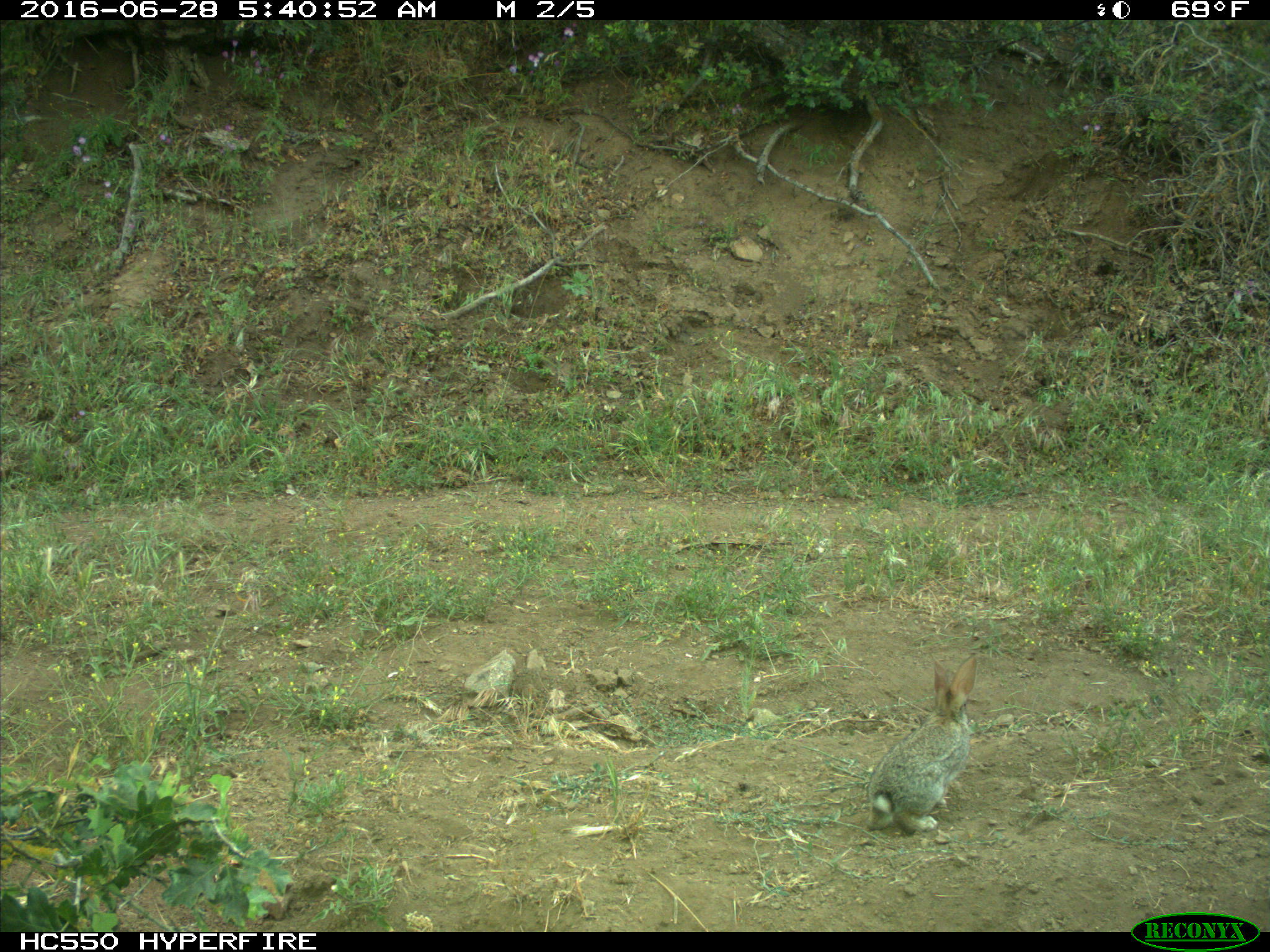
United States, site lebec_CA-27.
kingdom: Animalia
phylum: Chordata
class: Mammalia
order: Lagomorpha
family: Leporidae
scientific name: Leporidae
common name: rabbits and hares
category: unidentified rabbit